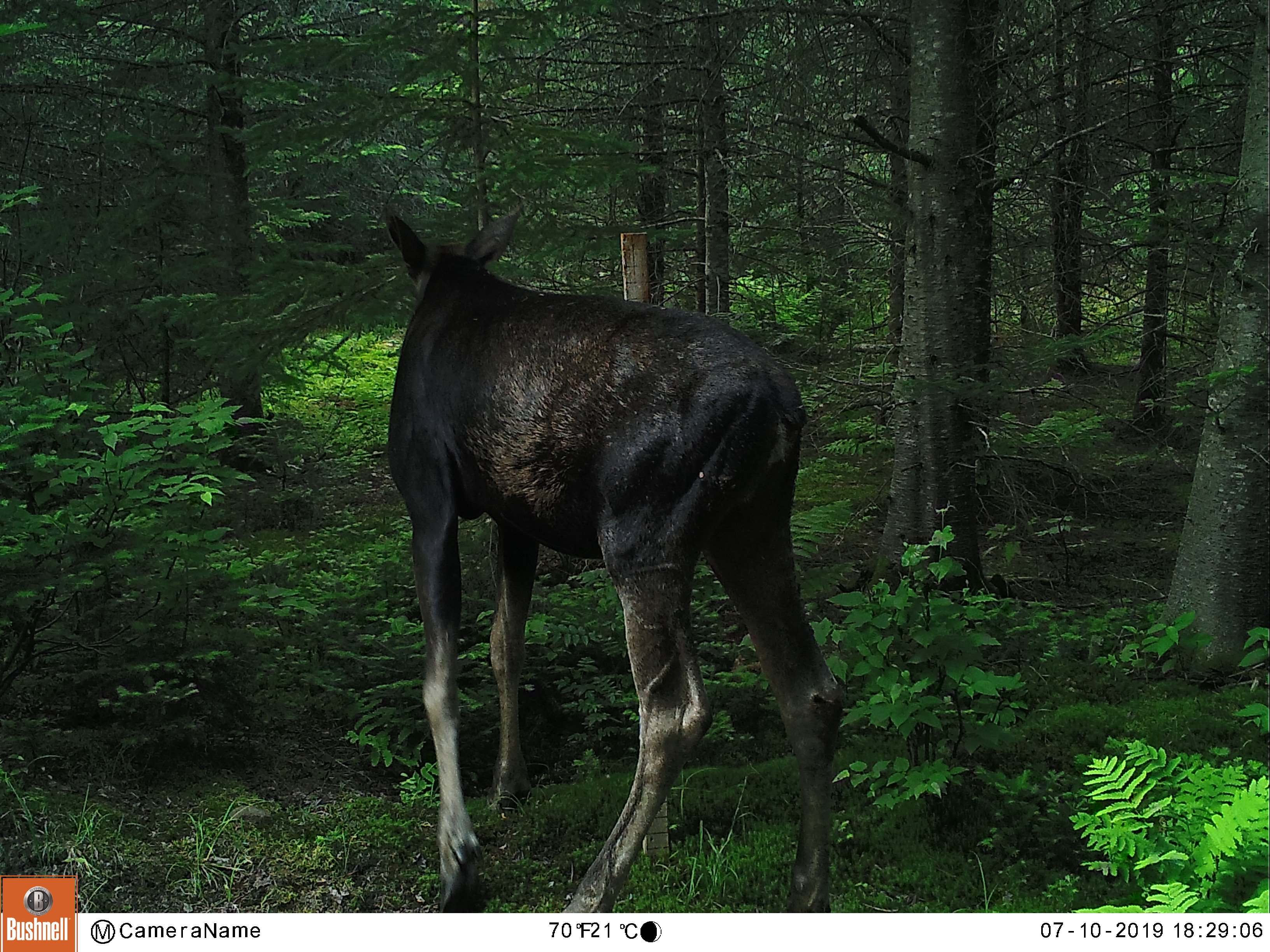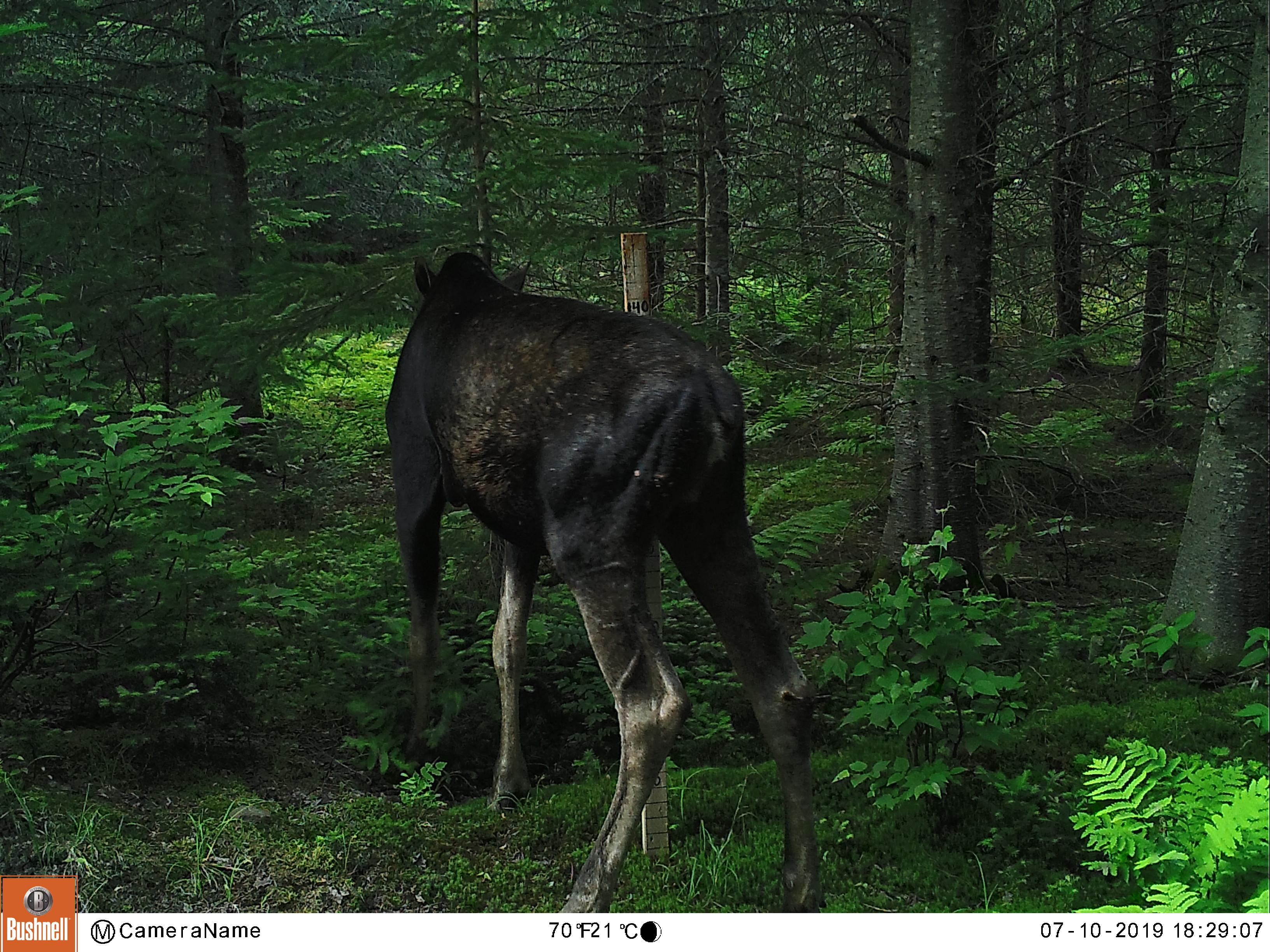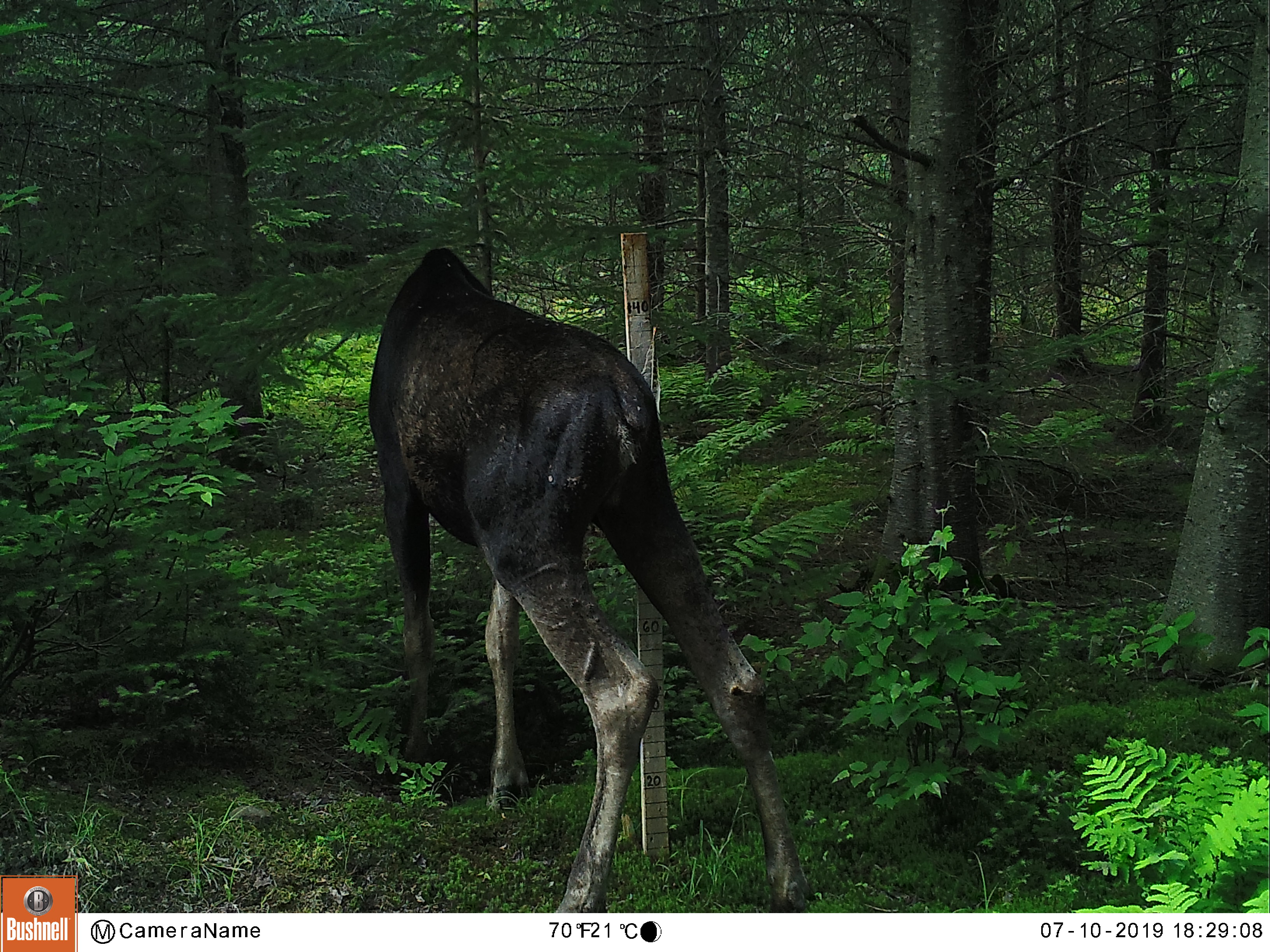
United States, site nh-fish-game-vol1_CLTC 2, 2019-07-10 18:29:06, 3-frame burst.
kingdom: Animalia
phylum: Chordata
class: Mammalia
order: Artiodactyla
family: Cervidae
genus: Alces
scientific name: Alces alces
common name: moose